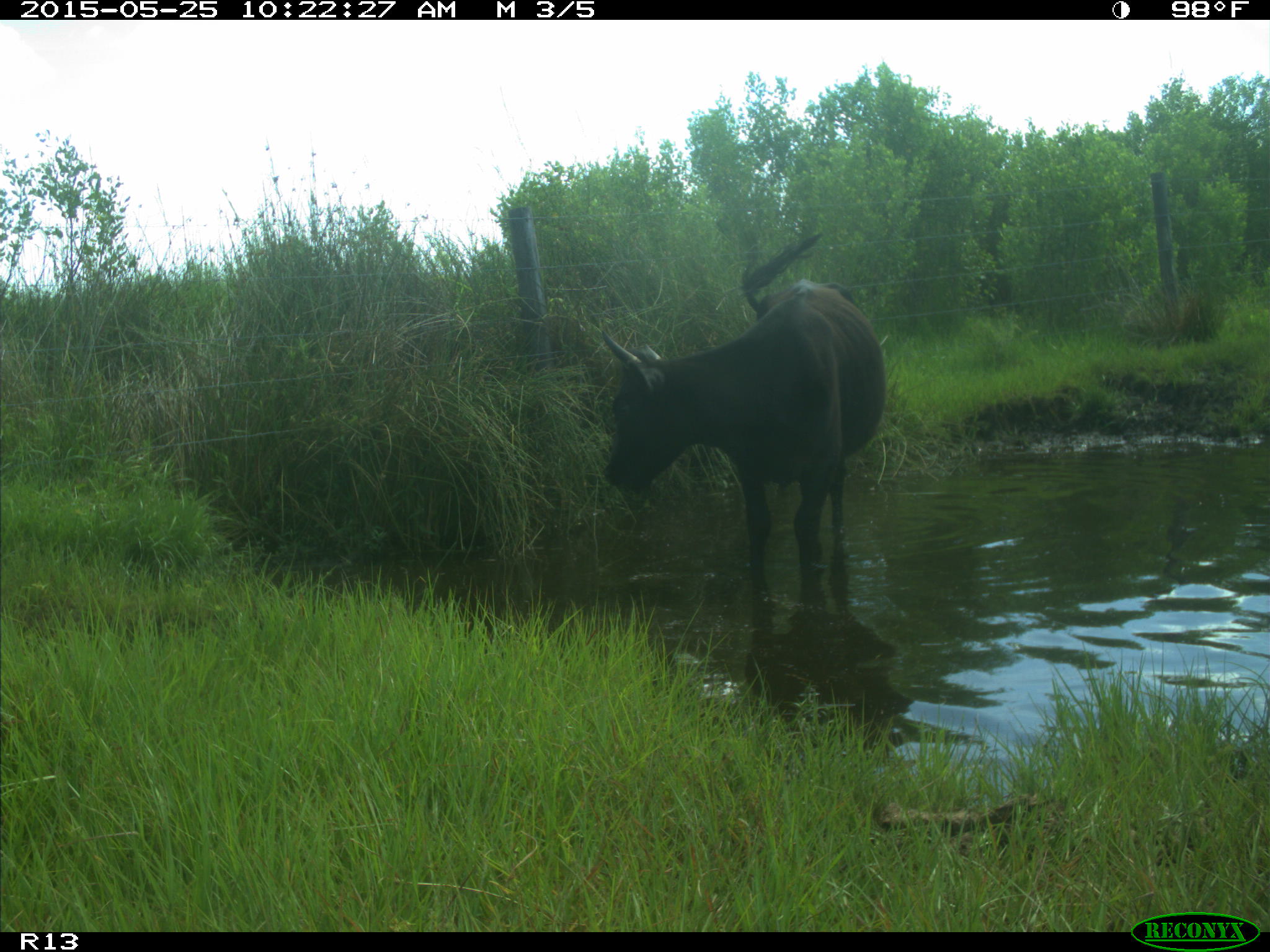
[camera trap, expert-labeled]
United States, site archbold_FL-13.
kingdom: Animalia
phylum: Chordata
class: Mammalia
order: Artiodactyla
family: Bovidae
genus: Bos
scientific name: Bos taurus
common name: domestic cow